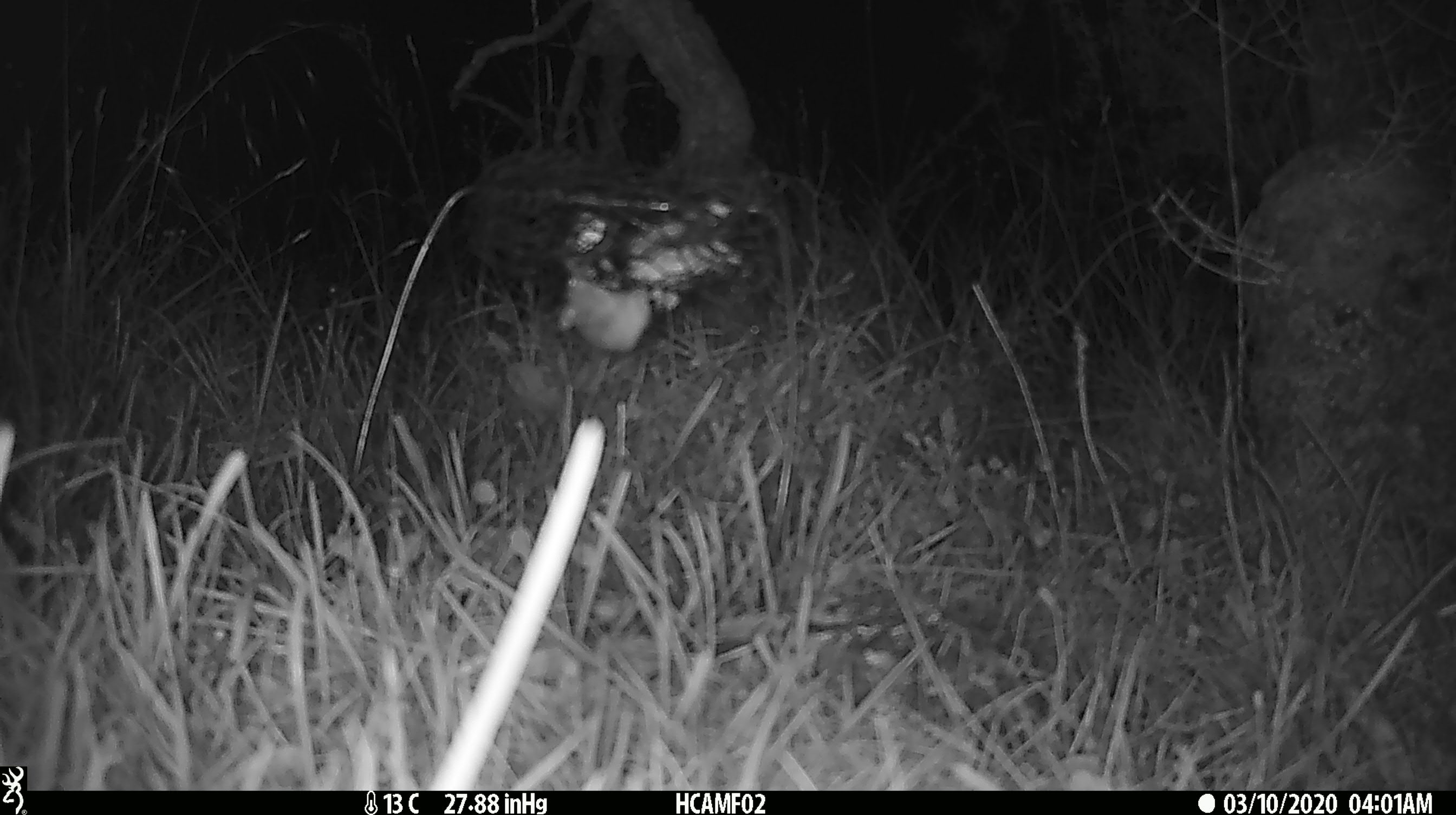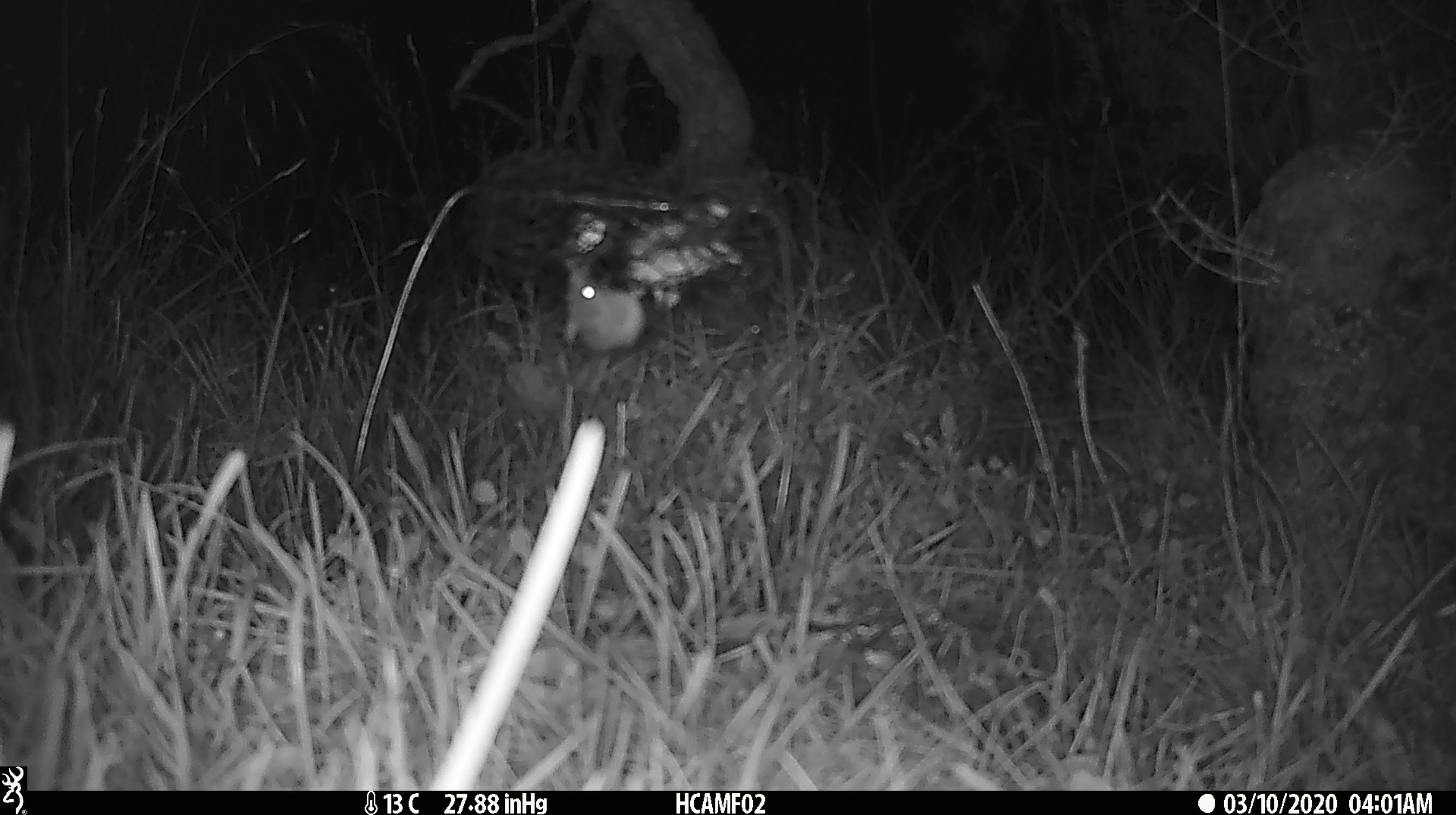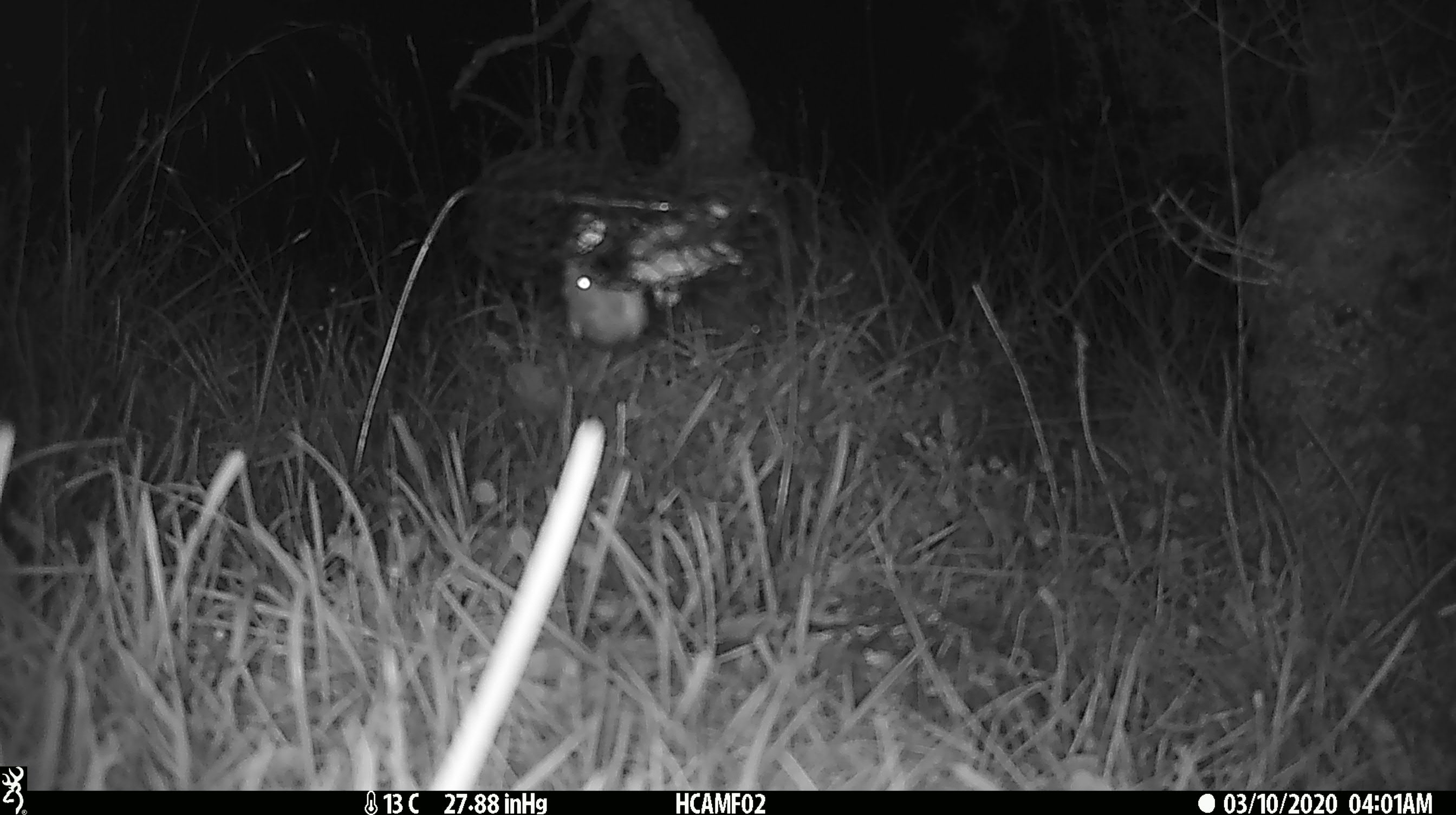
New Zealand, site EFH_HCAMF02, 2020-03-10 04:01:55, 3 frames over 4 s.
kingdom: Animalia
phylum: Chordata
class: Mammalia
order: Rodentia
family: Muridae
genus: Mus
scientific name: Mus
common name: mouse